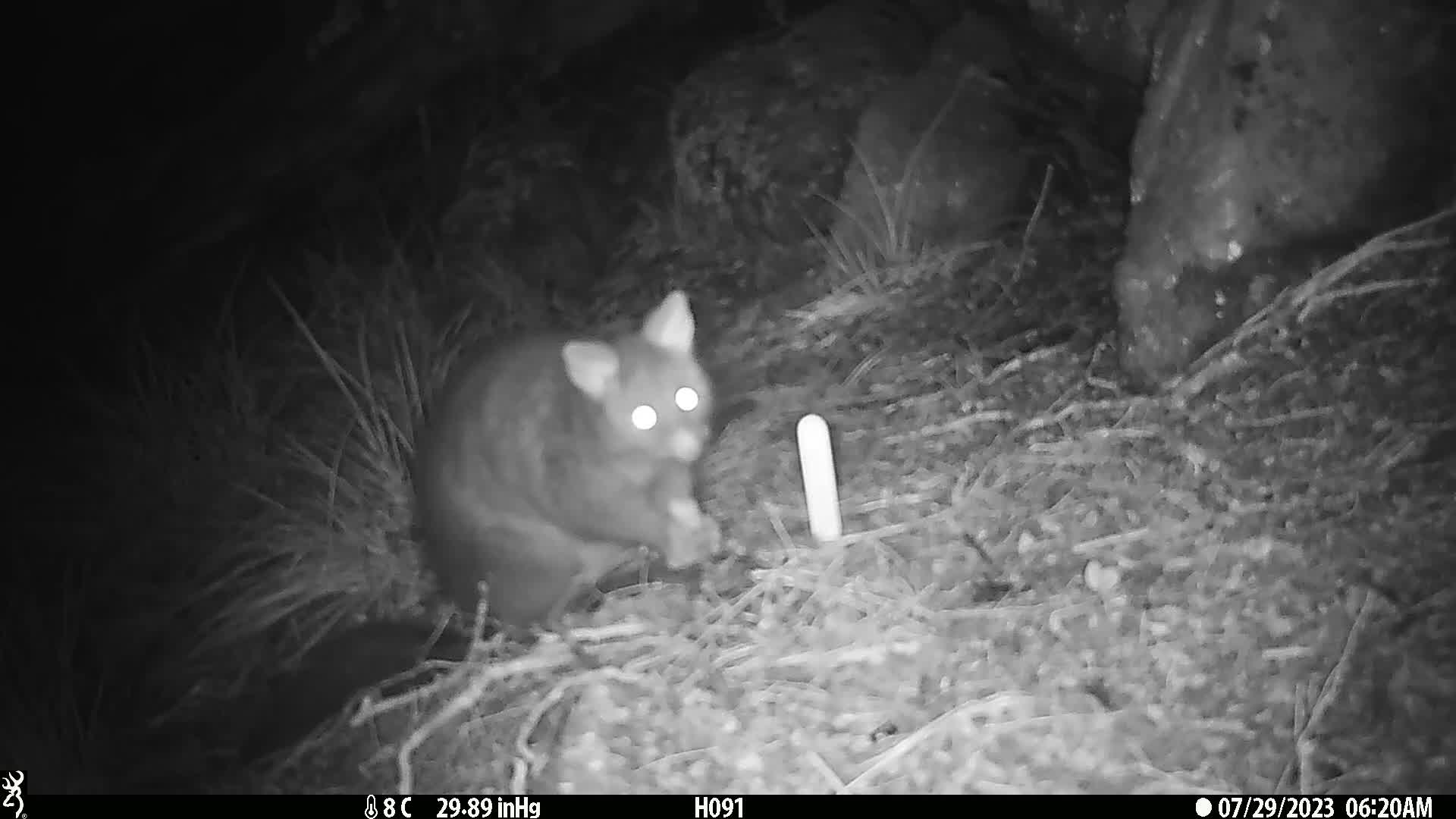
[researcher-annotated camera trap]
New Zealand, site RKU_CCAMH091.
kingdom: Animalia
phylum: Chordata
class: Mammalia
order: Diprotodontia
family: Phalangeridae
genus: Trichosurus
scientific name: Trichosurus vulpecula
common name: common brushtail possum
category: possum